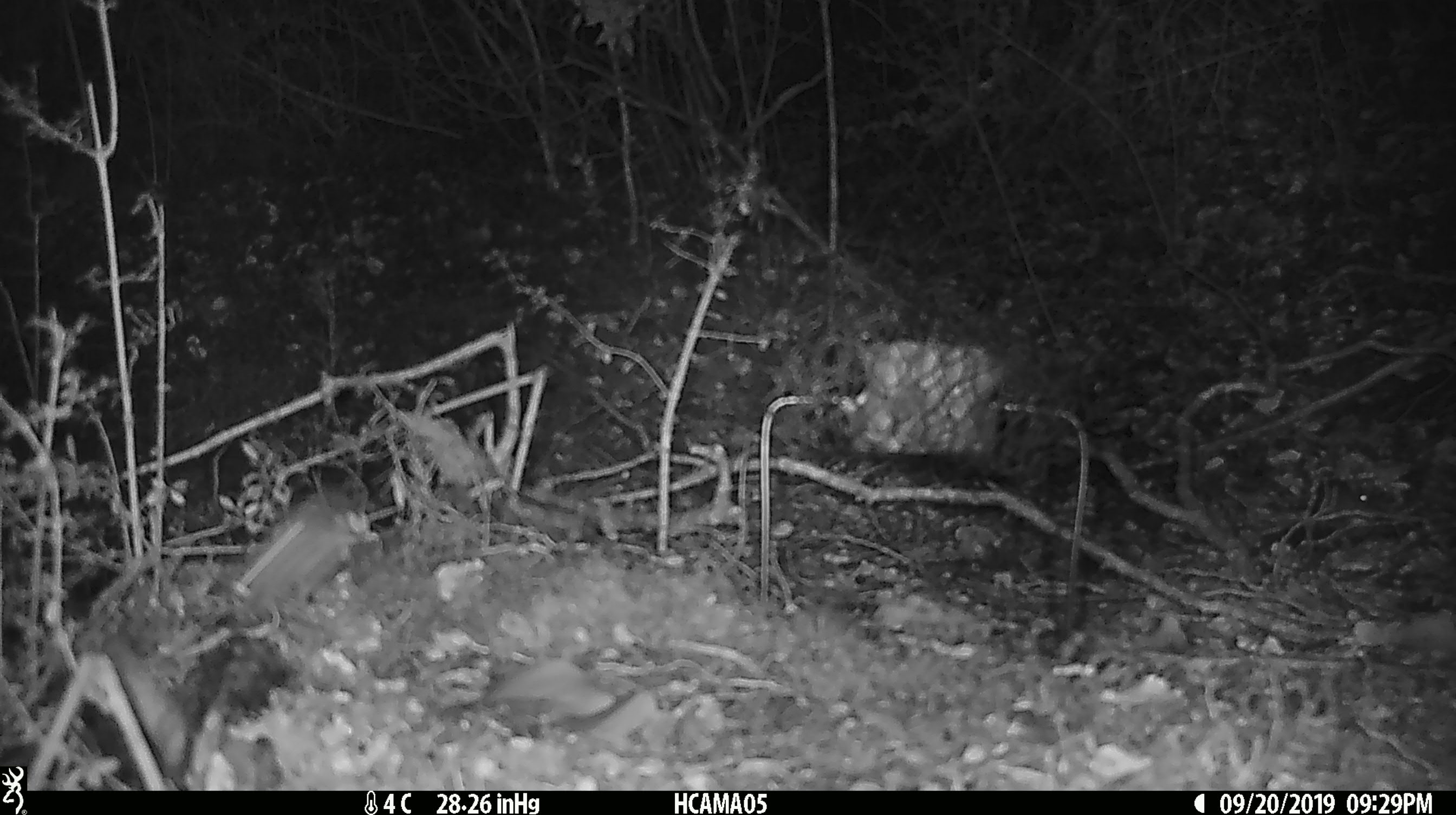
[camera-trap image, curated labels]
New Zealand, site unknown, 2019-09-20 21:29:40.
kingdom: Animalia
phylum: Chordata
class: Mammalia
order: Rodentia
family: Muridae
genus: Mus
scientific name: Mus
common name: mouse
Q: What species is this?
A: Mouse (Mus).